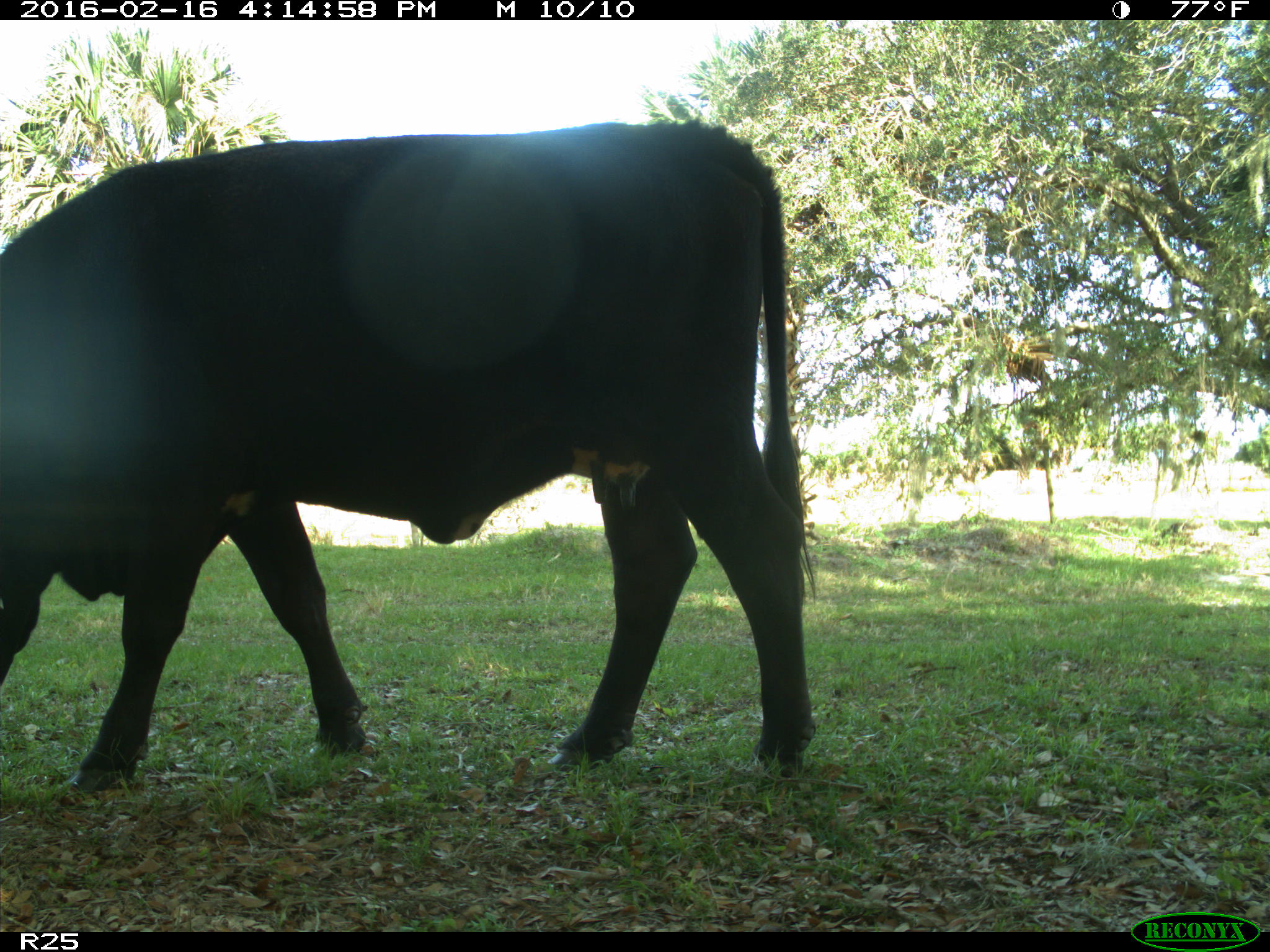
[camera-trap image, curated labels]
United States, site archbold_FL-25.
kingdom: Animalia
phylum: Chordata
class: Mammalia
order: Artiodactyla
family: Bovidae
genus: Bos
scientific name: Bos taurus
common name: domestic cow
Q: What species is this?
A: Bos taurus (domestic cow).